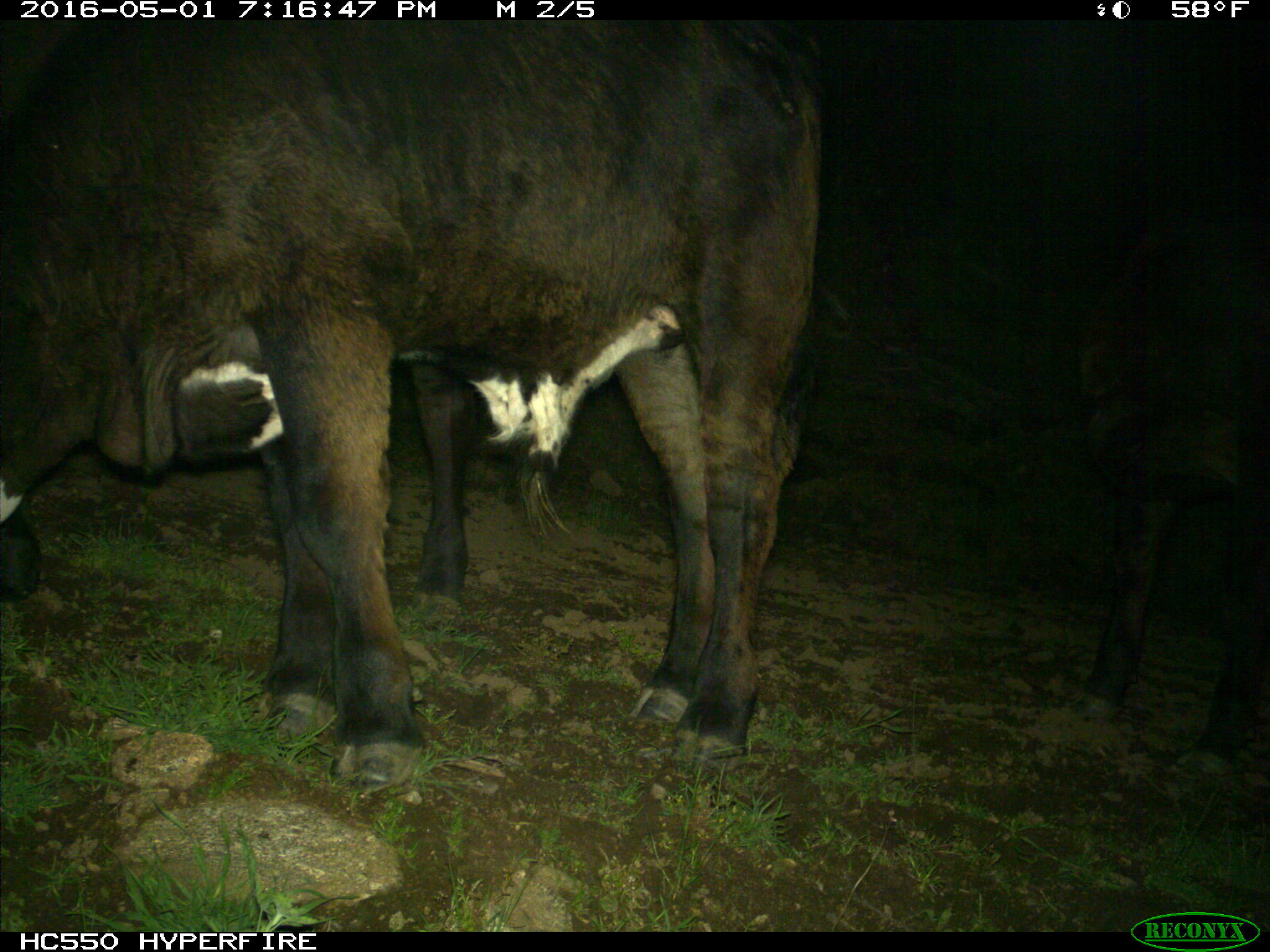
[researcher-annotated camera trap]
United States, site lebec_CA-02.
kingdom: Animalia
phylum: Chordata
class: Mammalia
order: Artiodactyla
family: Bovidae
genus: Bos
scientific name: Bos taurus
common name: domestic cow